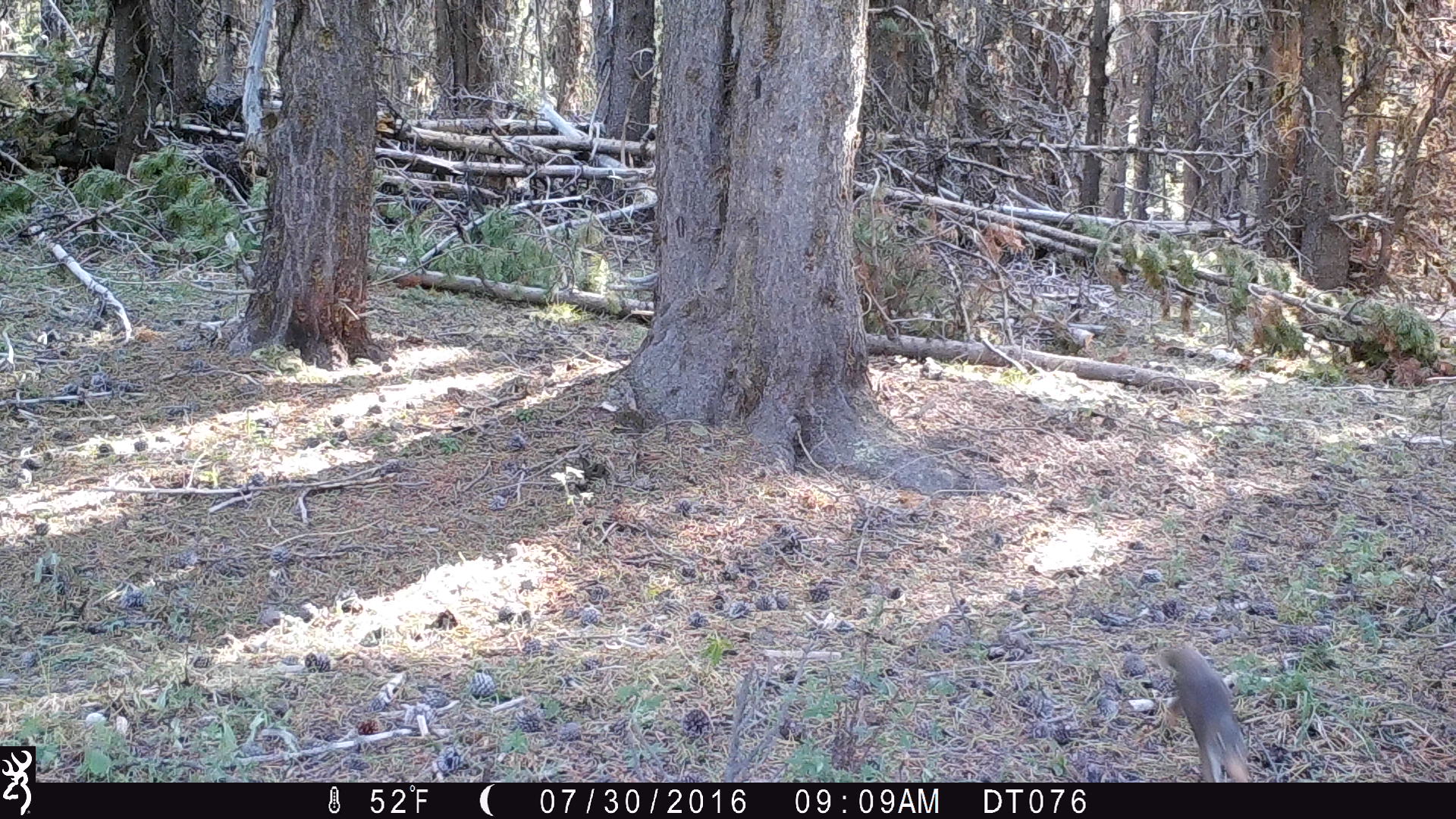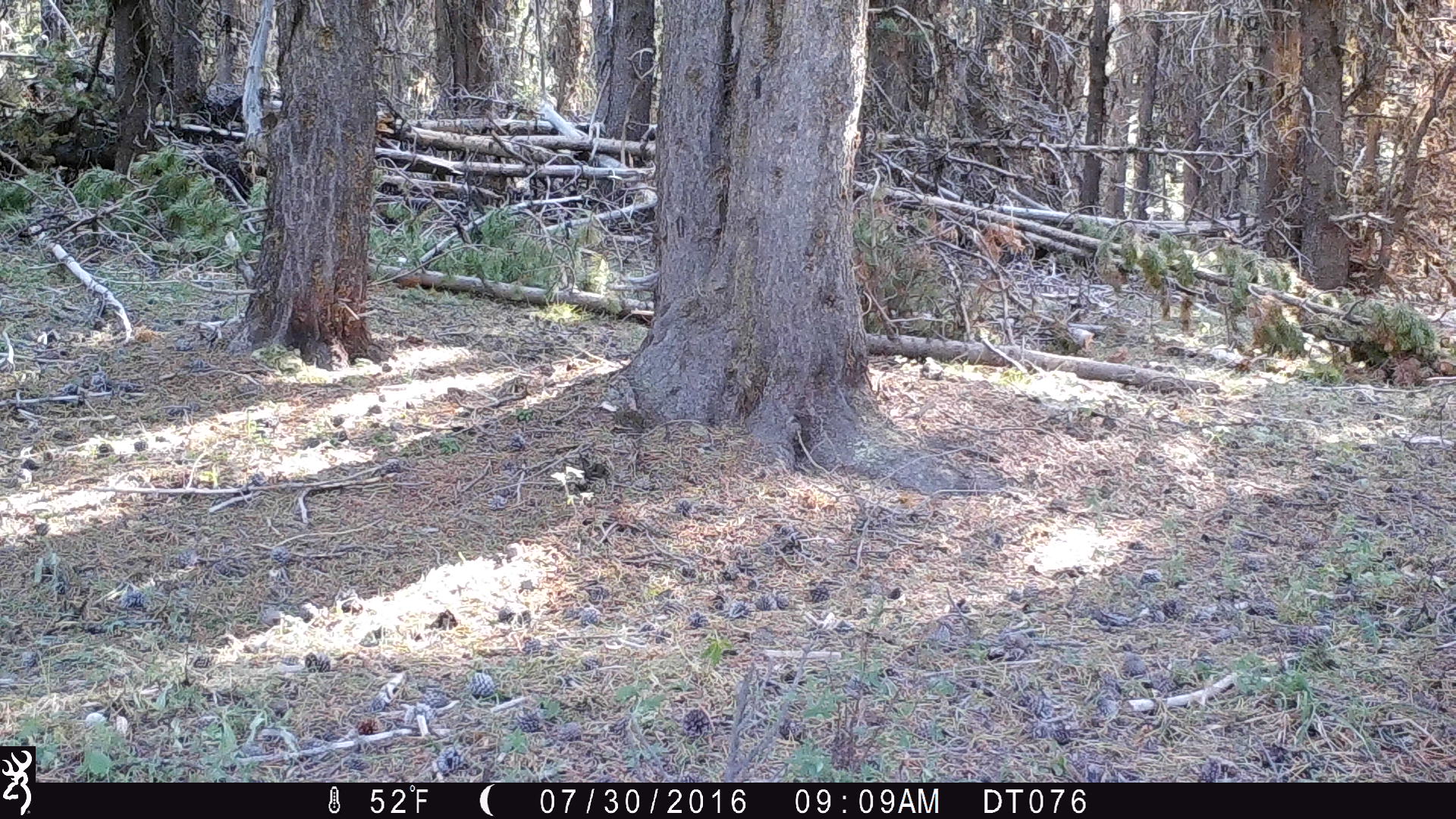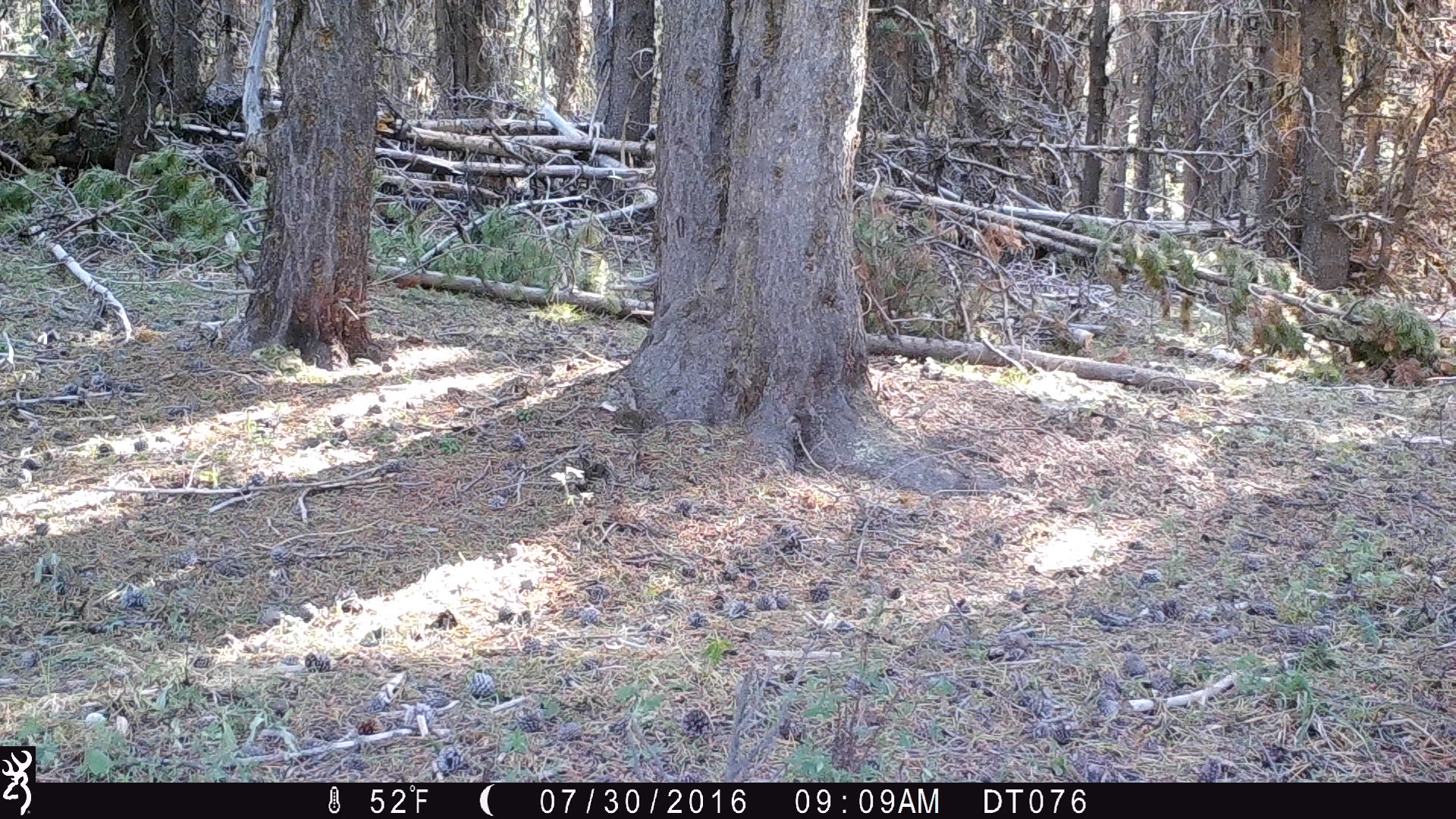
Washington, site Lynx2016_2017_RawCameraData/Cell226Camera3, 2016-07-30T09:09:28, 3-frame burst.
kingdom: Animalia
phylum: Chordata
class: Mammalia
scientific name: Mammalia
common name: small mammal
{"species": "small mammal (Mammalia)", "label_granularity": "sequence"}